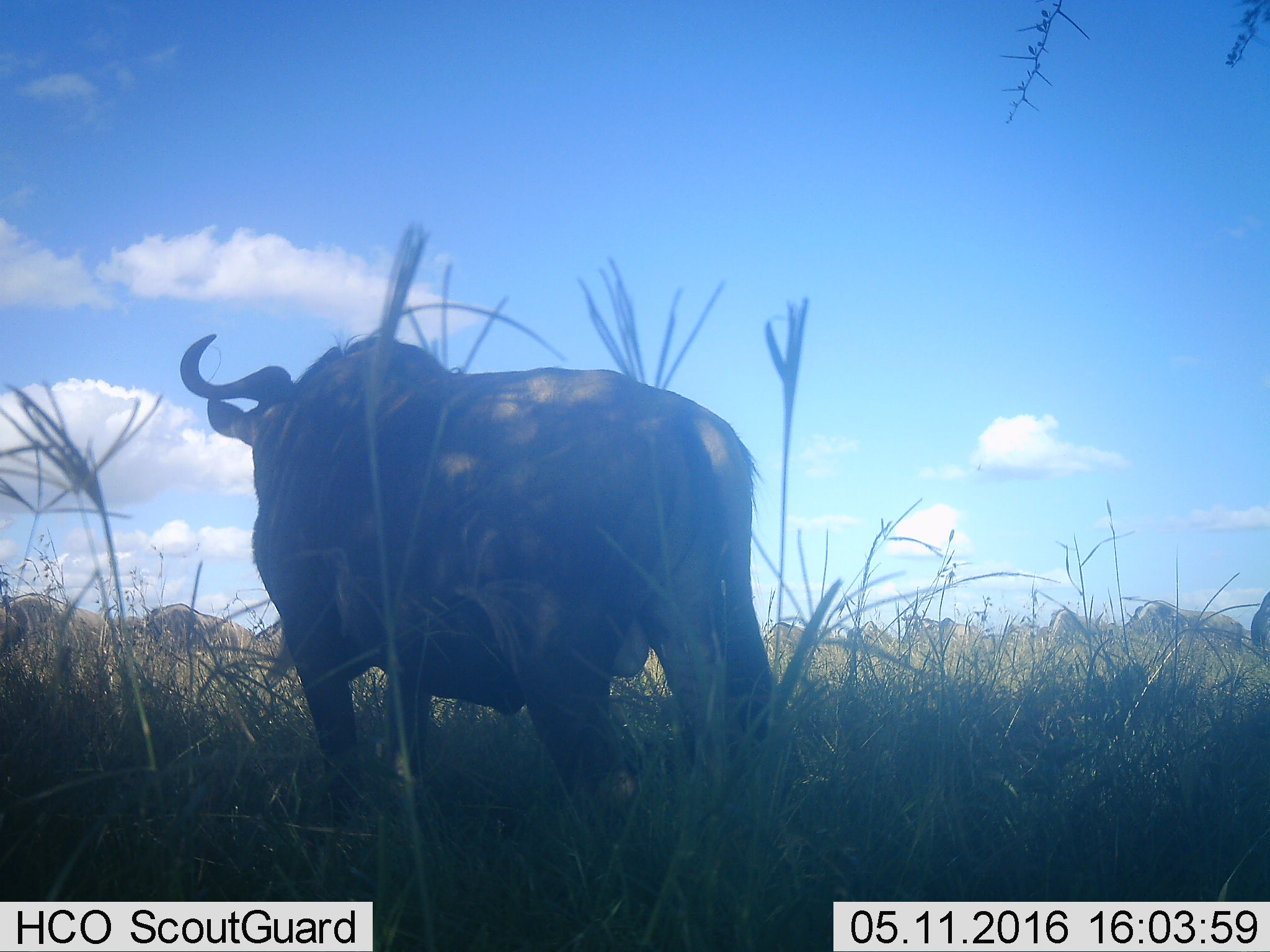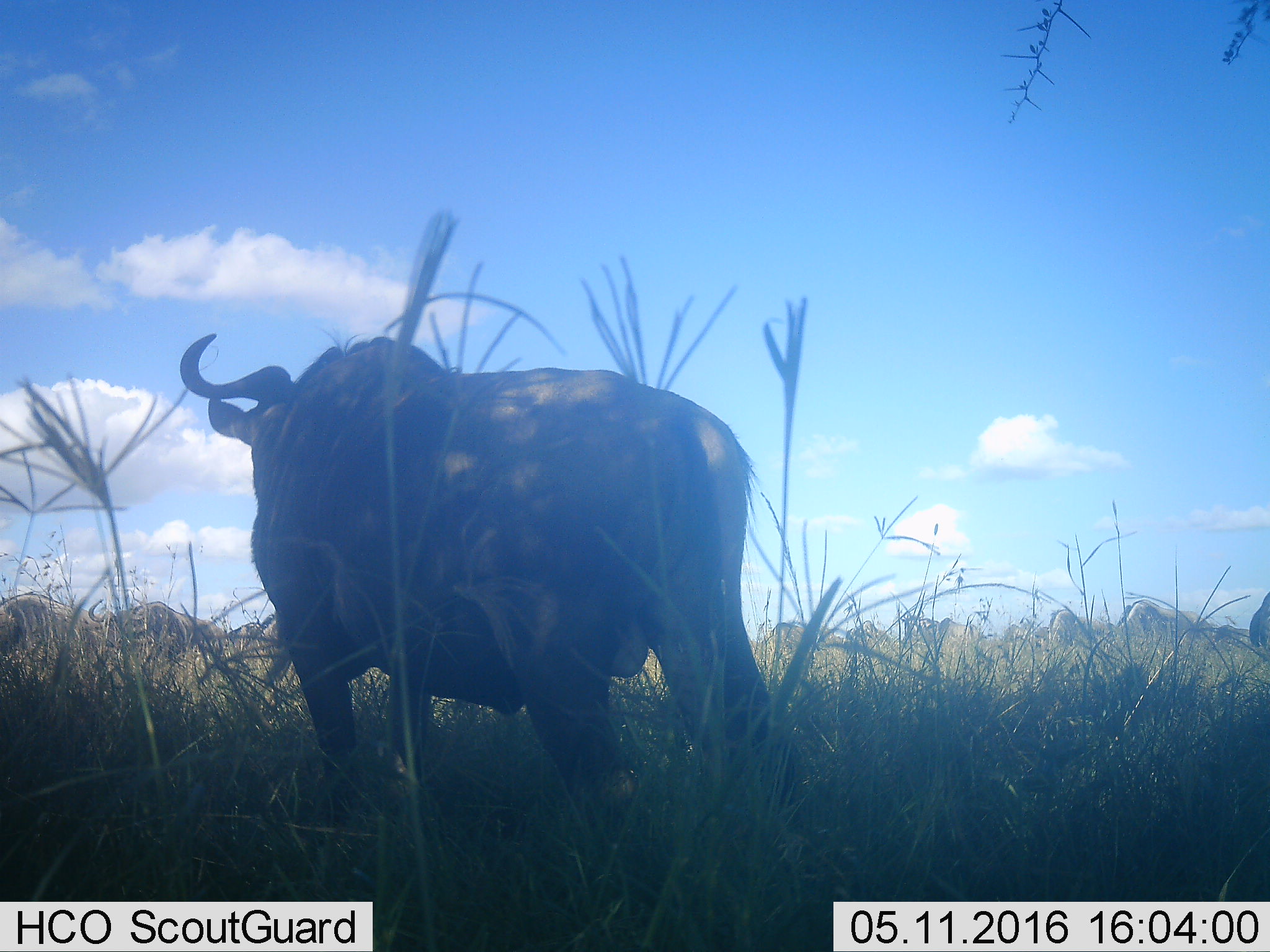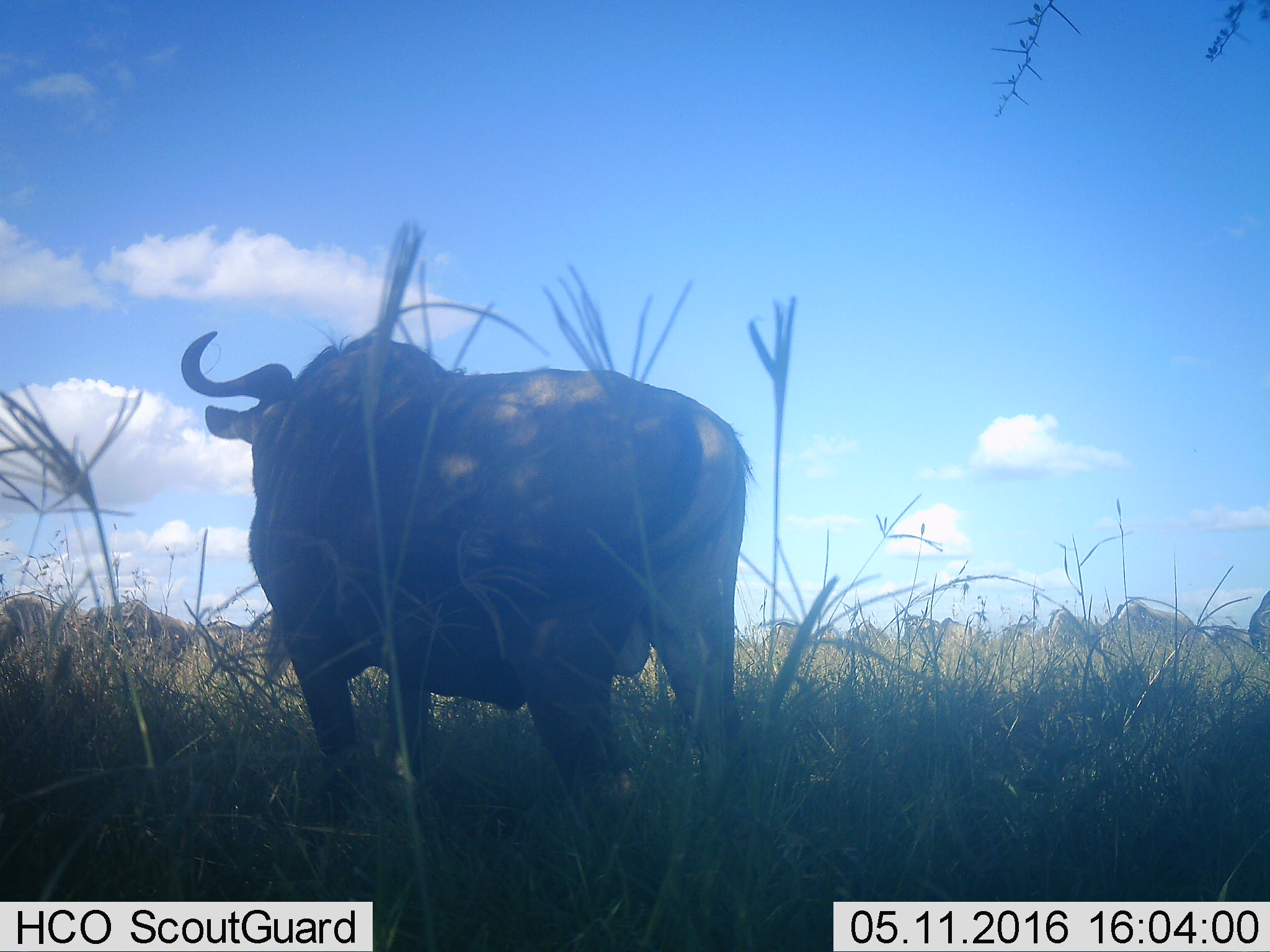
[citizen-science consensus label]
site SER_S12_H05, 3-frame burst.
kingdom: Animalia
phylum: Chordata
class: Mammalia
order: Artiodactyla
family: Bovidae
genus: Connochaetes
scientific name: Connochaetes taurinus taurinus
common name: blue wildebeest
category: wildebeestblue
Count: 11-50.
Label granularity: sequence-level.